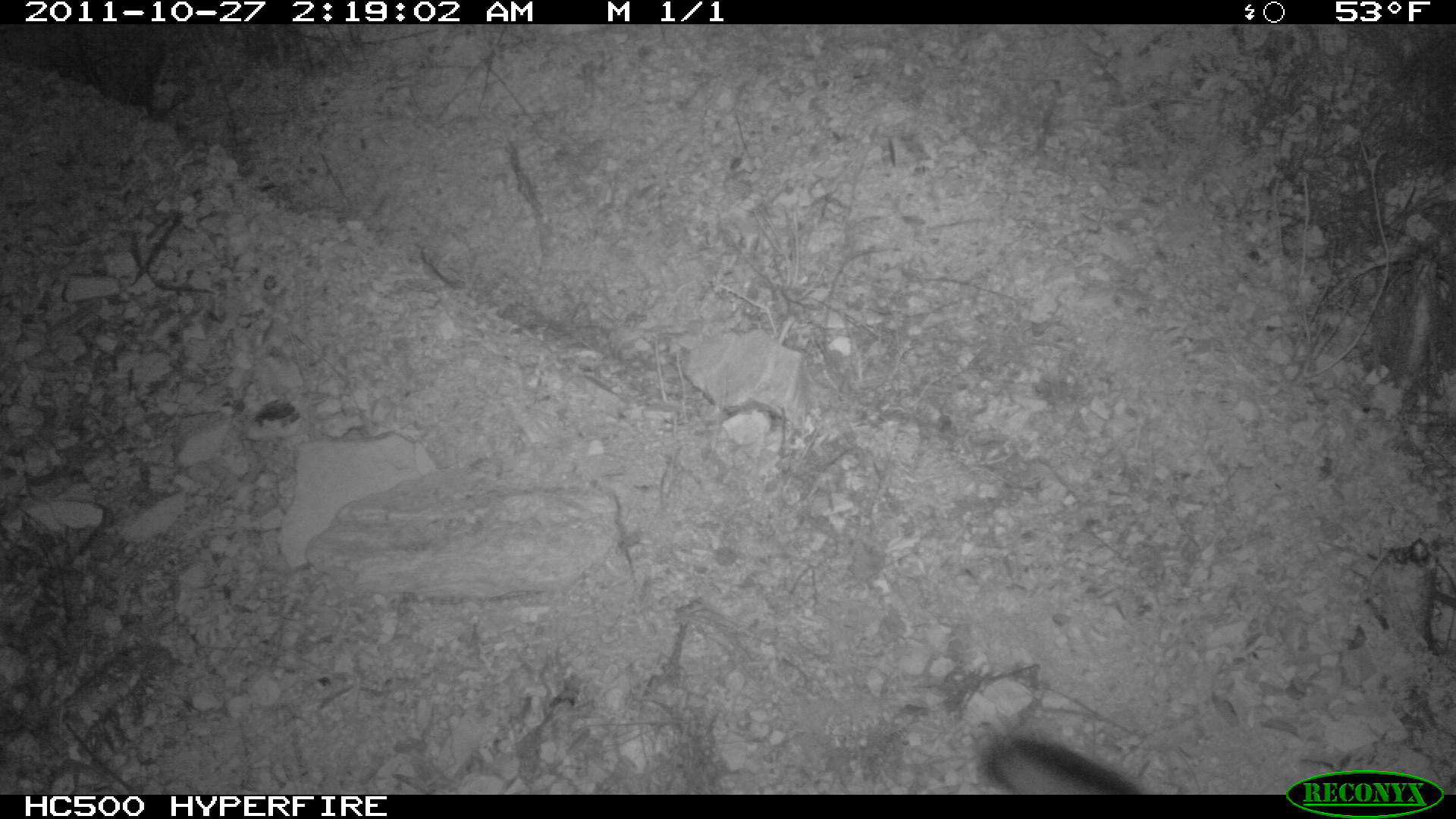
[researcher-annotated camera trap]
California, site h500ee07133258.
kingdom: Animalia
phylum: Chordata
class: Mammalia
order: Carnivora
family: Canidae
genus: Urocyon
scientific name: Urocyon littoralis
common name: island fox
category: fox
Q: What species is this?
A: Fox (island fox) (Urocyon littoralis).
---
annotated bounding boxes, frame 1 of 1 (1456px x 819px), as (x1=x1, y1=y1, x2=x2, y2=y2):
fox: (x1=989, y1=733, x2=1140, y2=792)